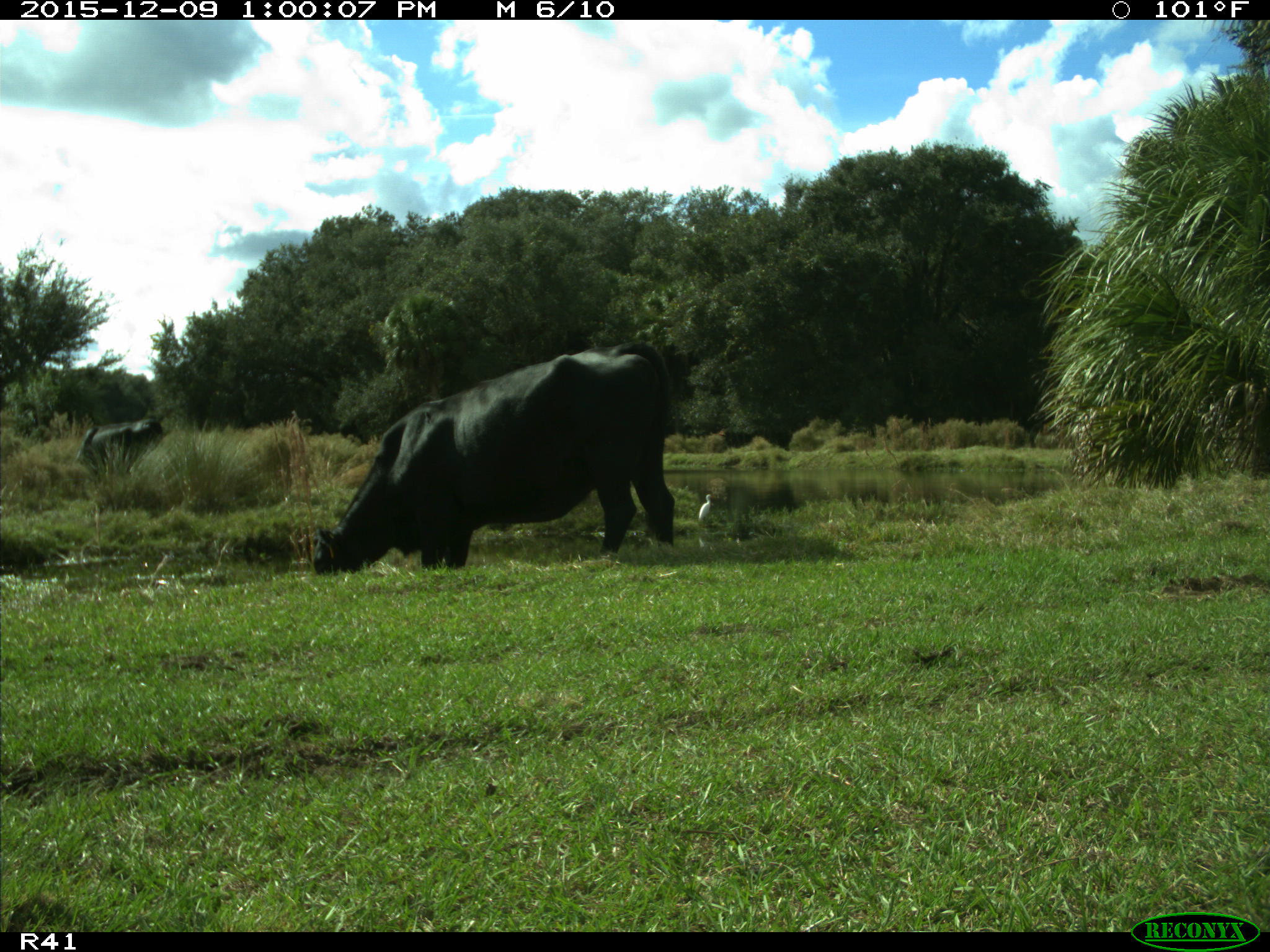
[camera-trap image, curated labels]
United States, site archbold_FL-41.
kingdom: Animalia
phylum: Chordata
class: Mammalia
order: Artiodactyla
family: Bovidae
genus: Bos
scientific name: Bos taurus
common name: domestic cow